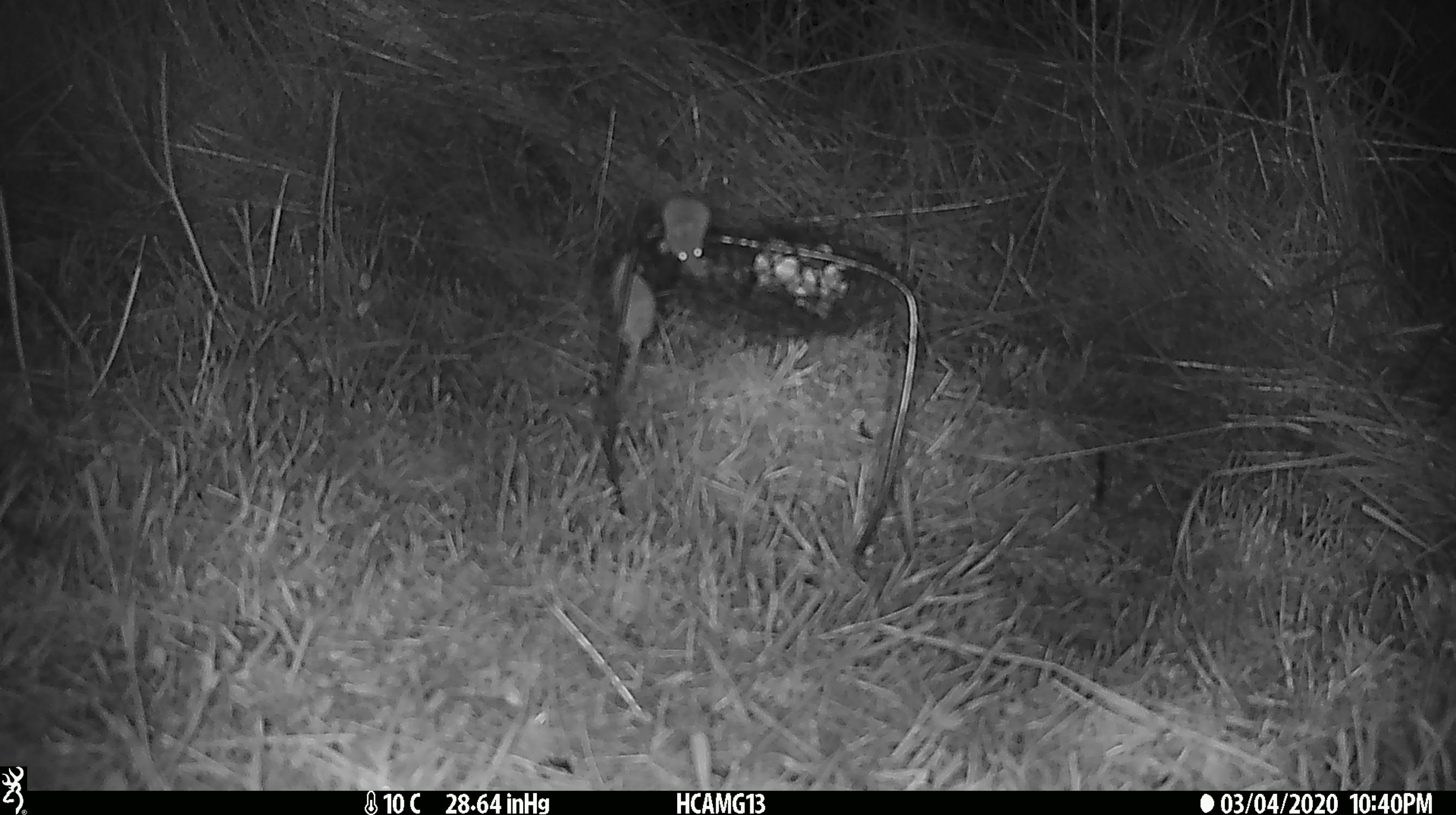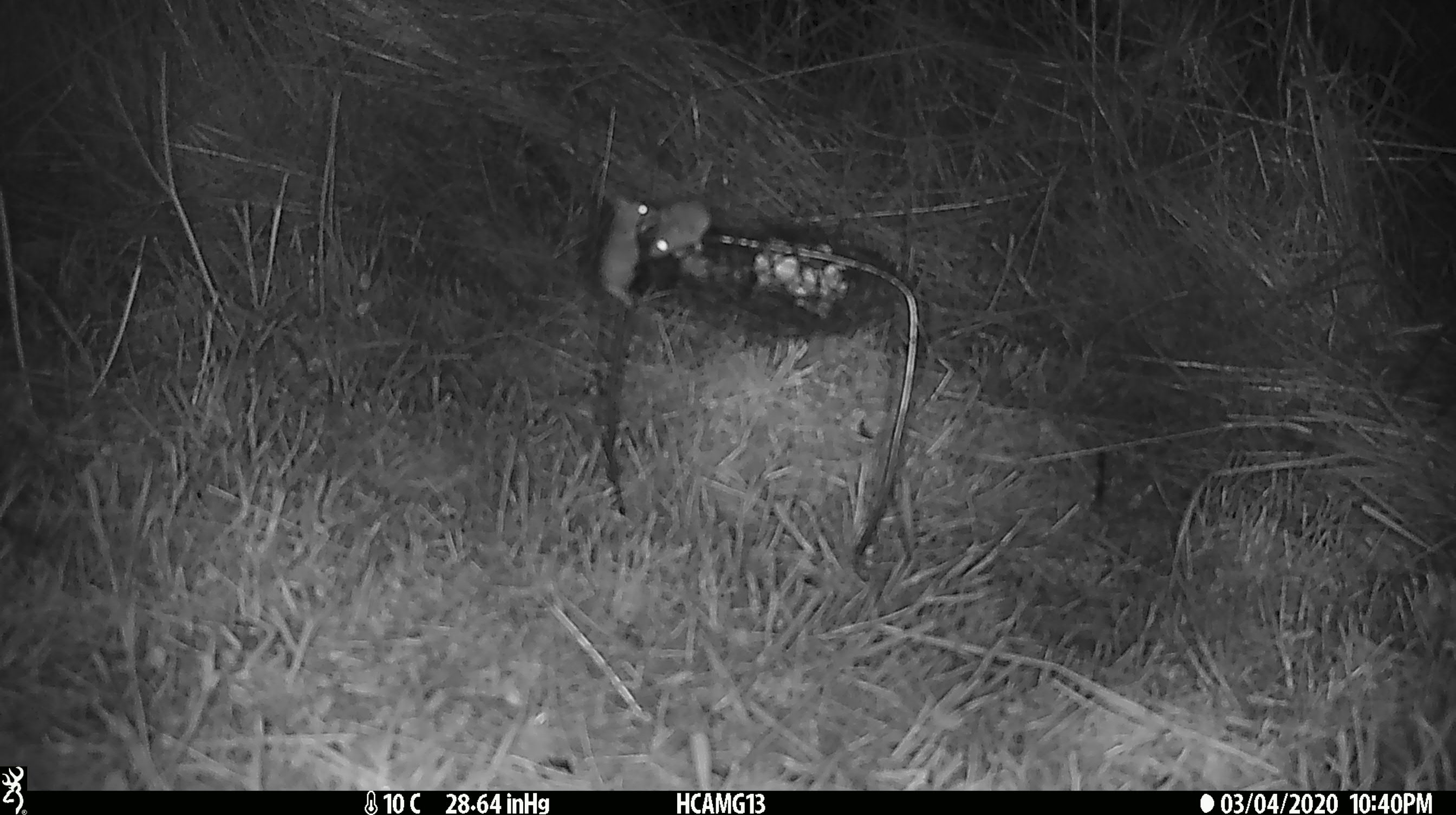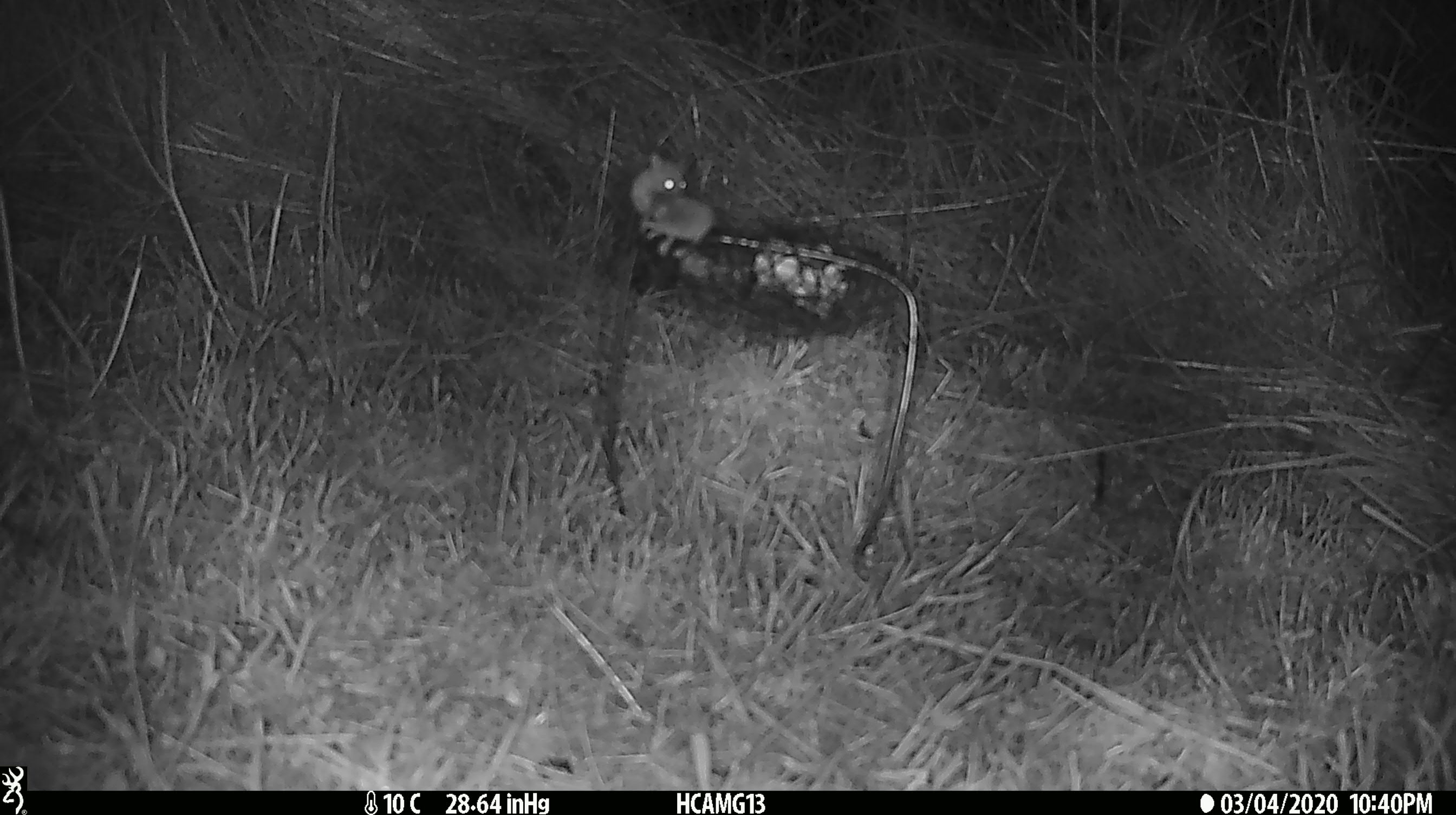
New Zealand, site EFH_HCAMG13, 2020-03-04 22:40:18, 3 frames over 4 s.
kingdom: Animalia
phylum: Chordata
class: Mammalia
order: Rodentia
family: Muridae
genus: Mus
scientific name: Mus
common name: mouse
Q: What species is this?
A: Mouse (Mus).